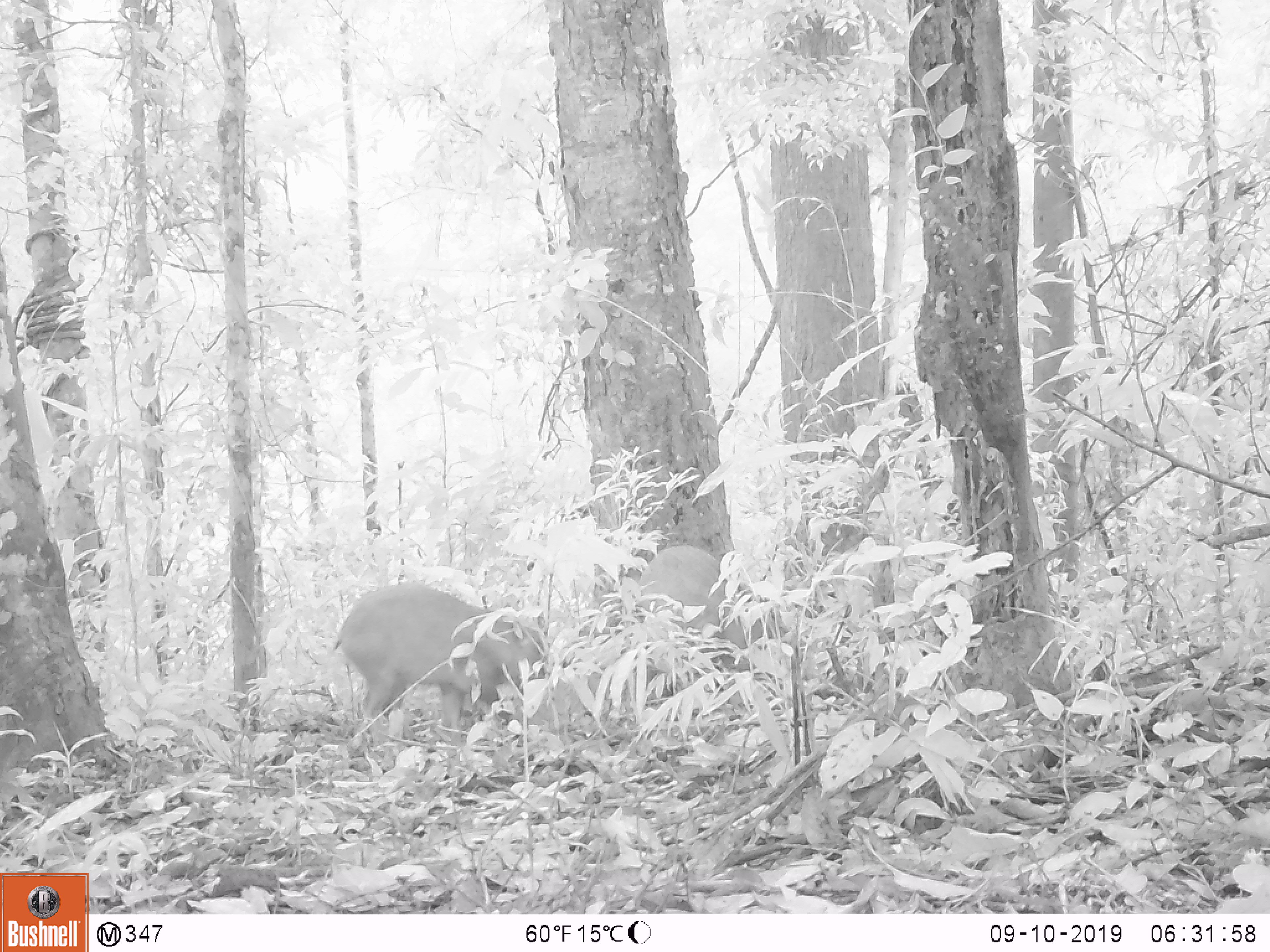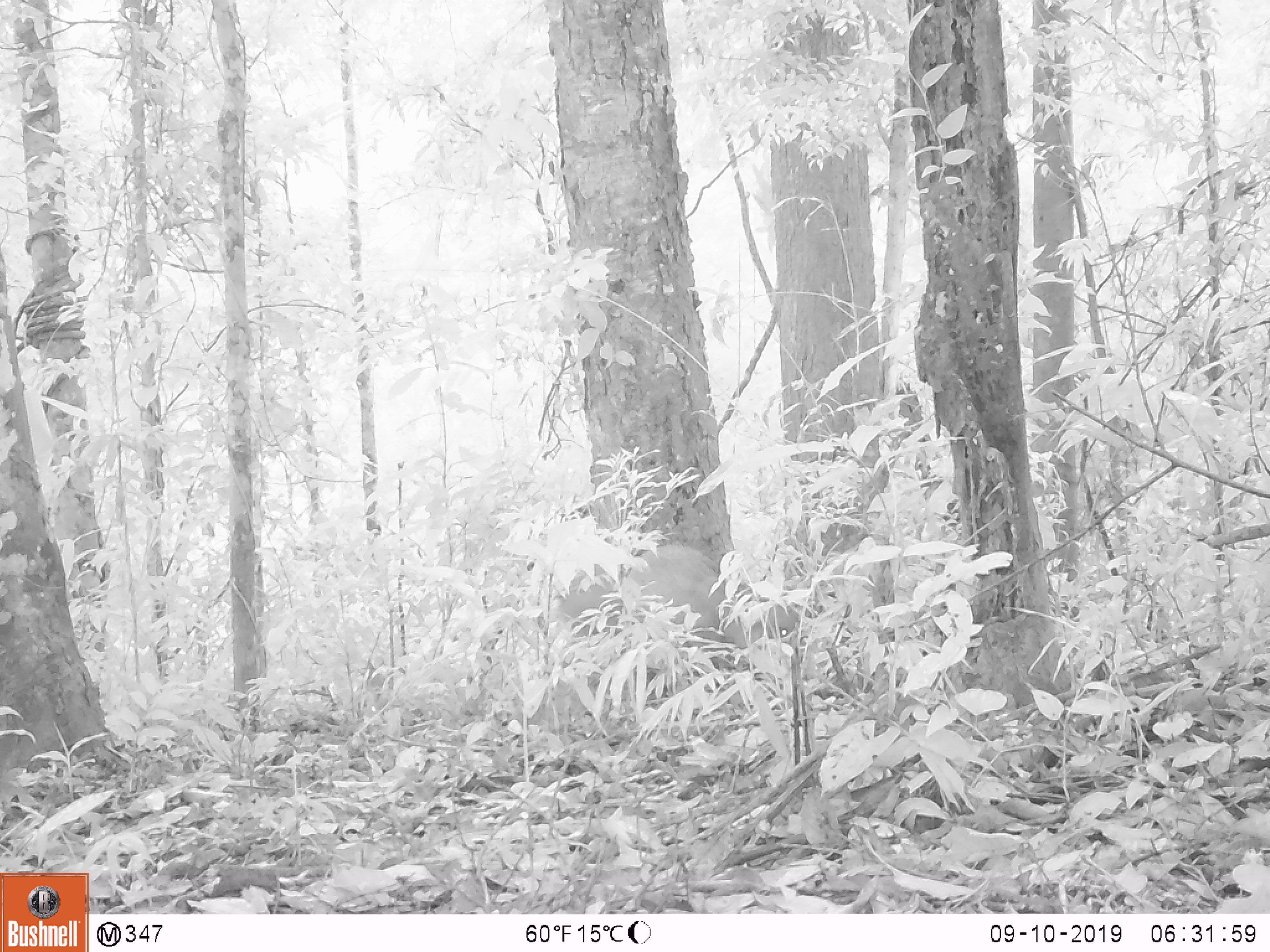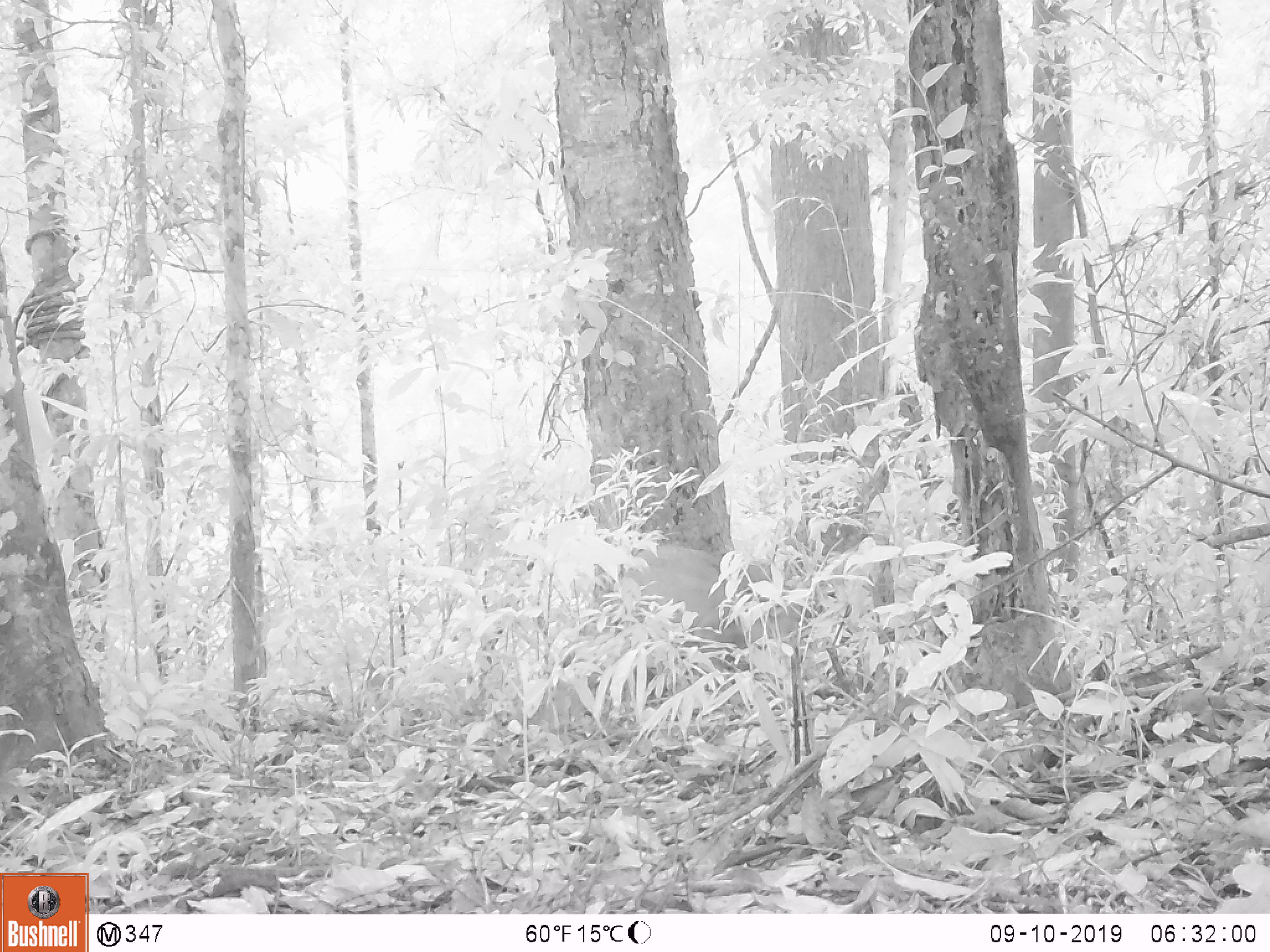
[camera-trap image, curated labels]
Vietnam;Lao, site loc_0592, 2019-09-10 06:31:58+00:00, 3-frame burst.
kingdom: Animalia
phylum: Chordata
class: Mammalia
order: Artiodactyla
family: Suidae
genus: Sus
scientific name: Sus scrofa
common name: eurasian wild pig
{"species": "eurasian wild pig (Sus scrofa)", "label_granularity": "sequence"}